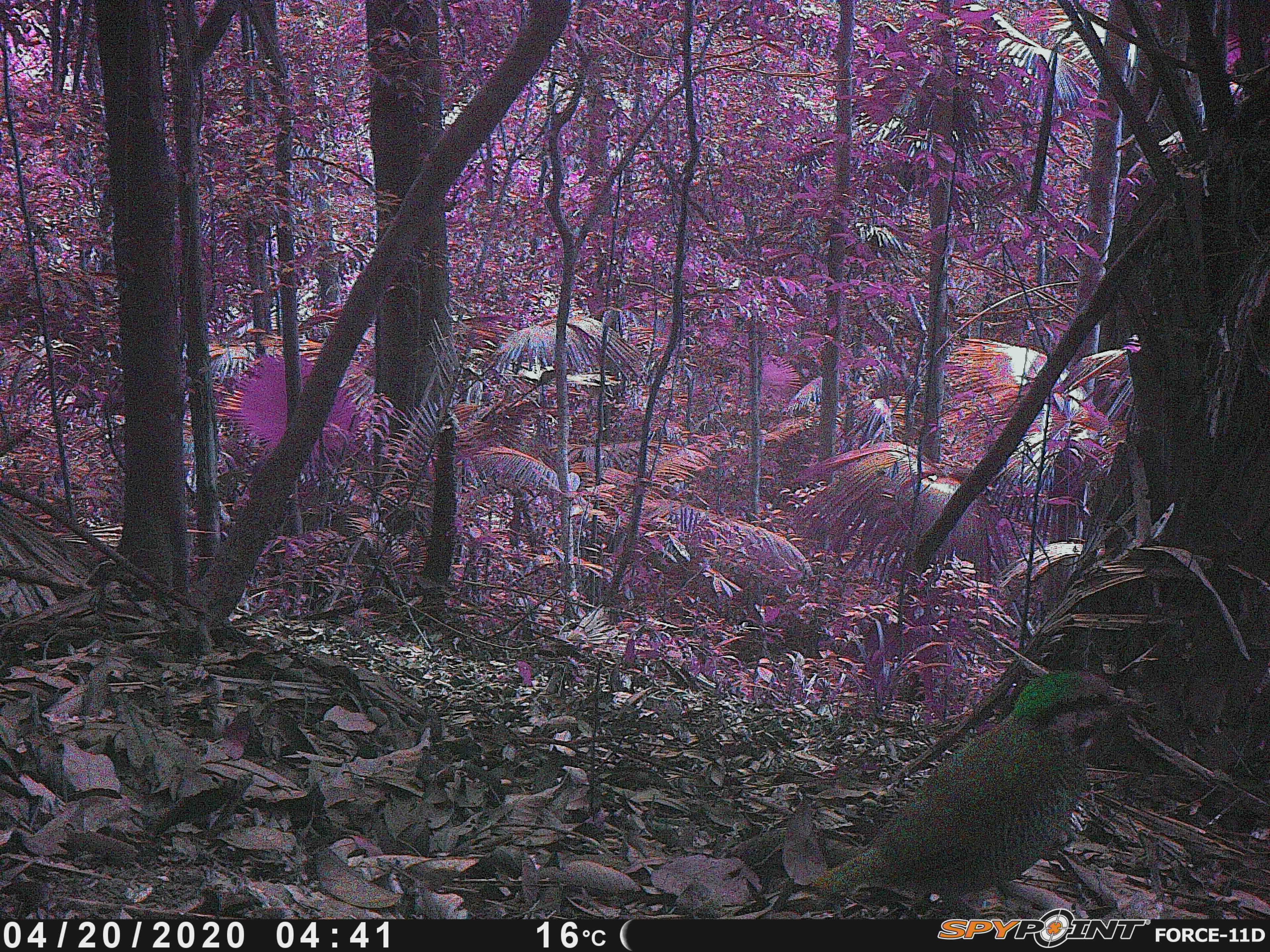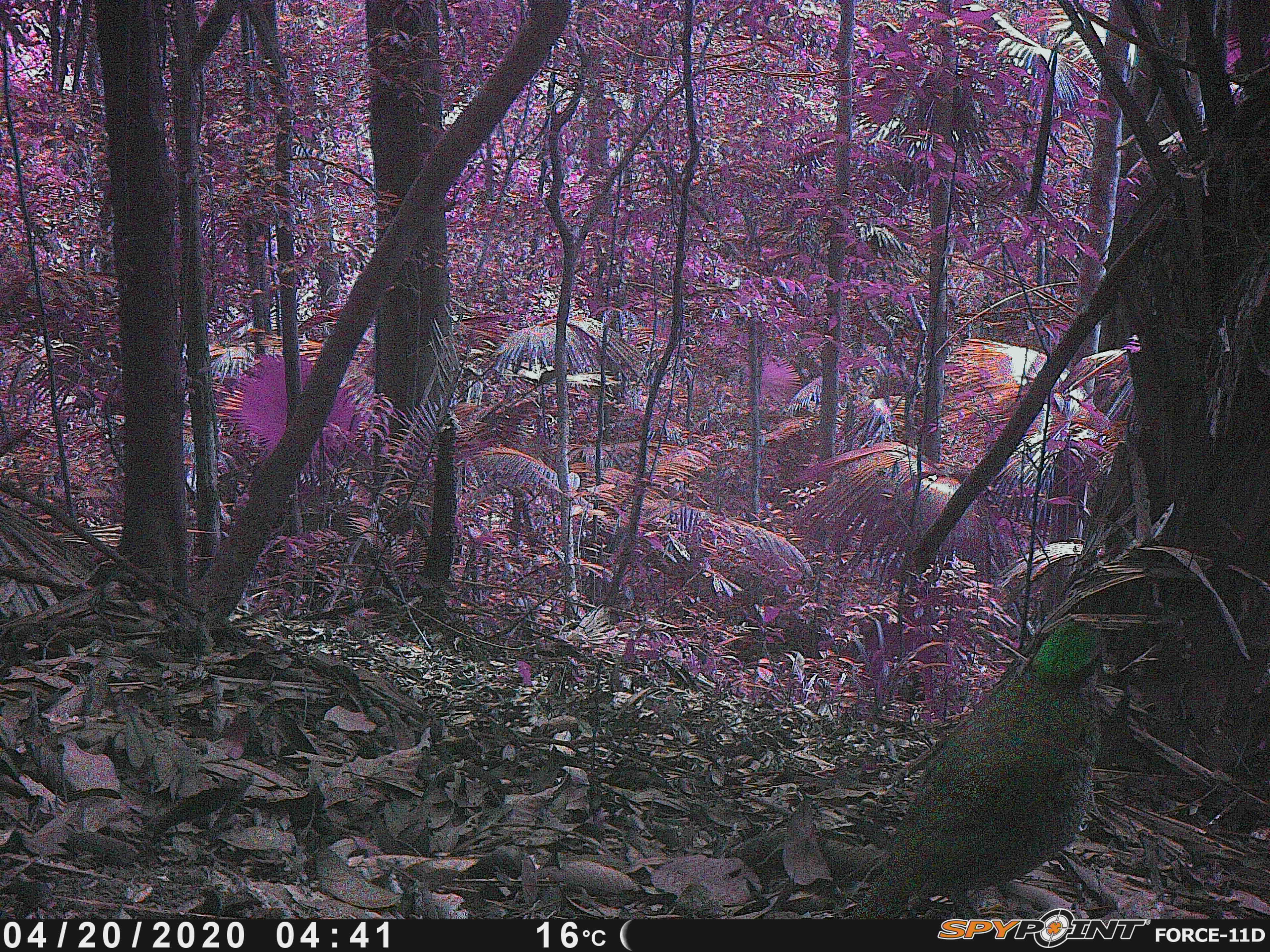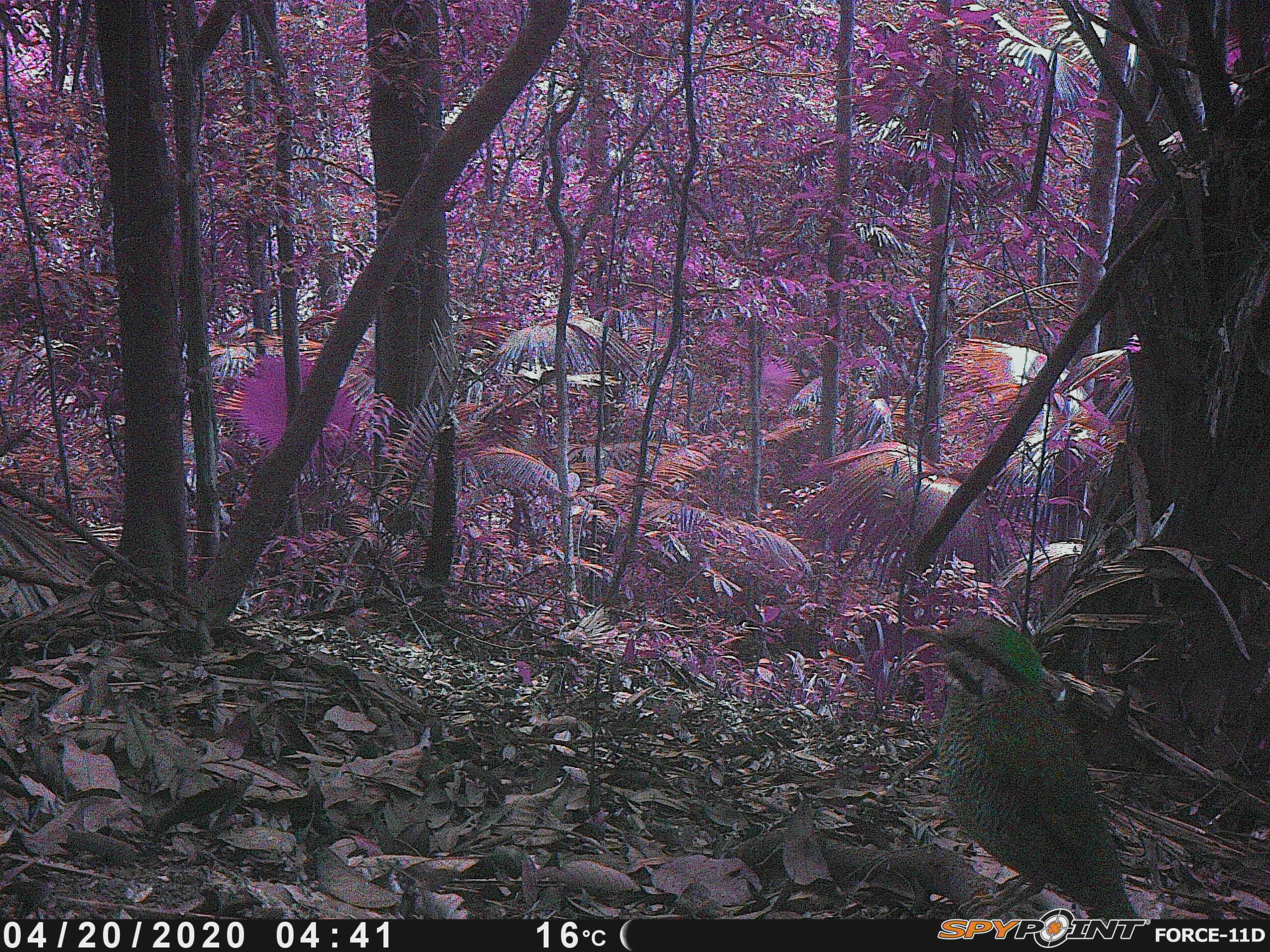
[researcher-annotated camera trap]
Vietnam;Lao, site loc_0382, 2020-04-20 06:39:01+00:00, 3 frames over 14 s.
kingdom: Animalia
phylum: Chordata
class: Aves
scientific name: Aves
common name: bird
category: unidentified bird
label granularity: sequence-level